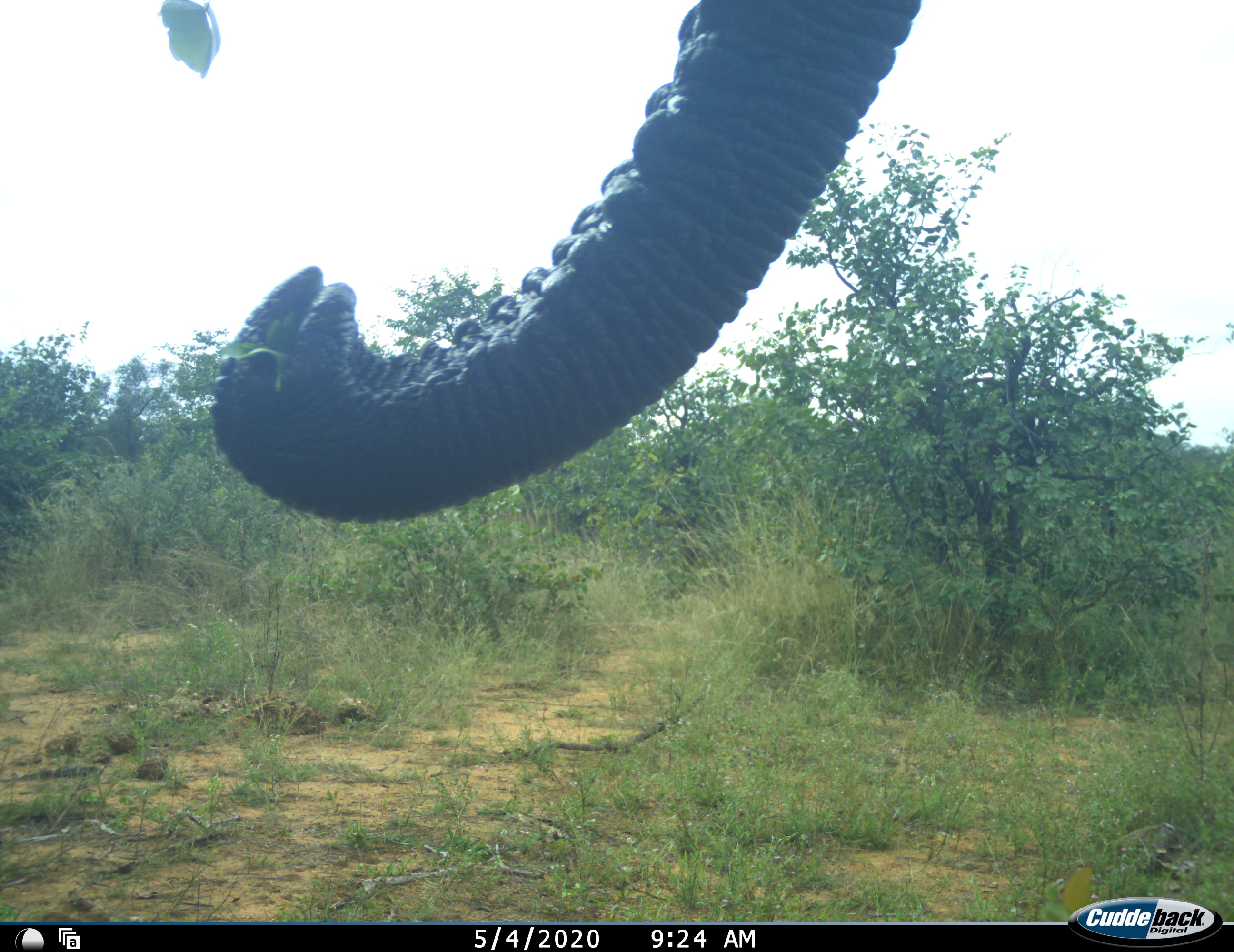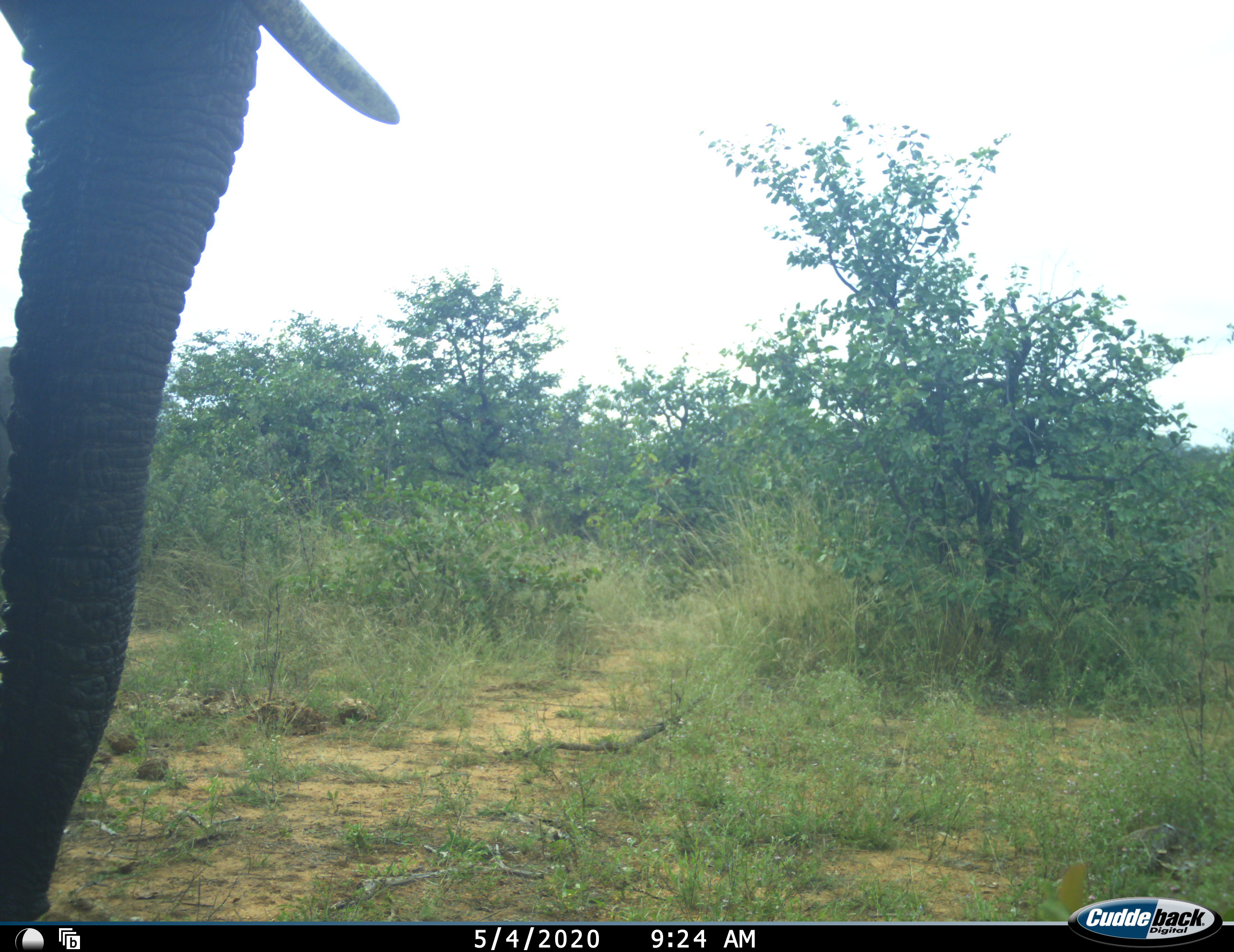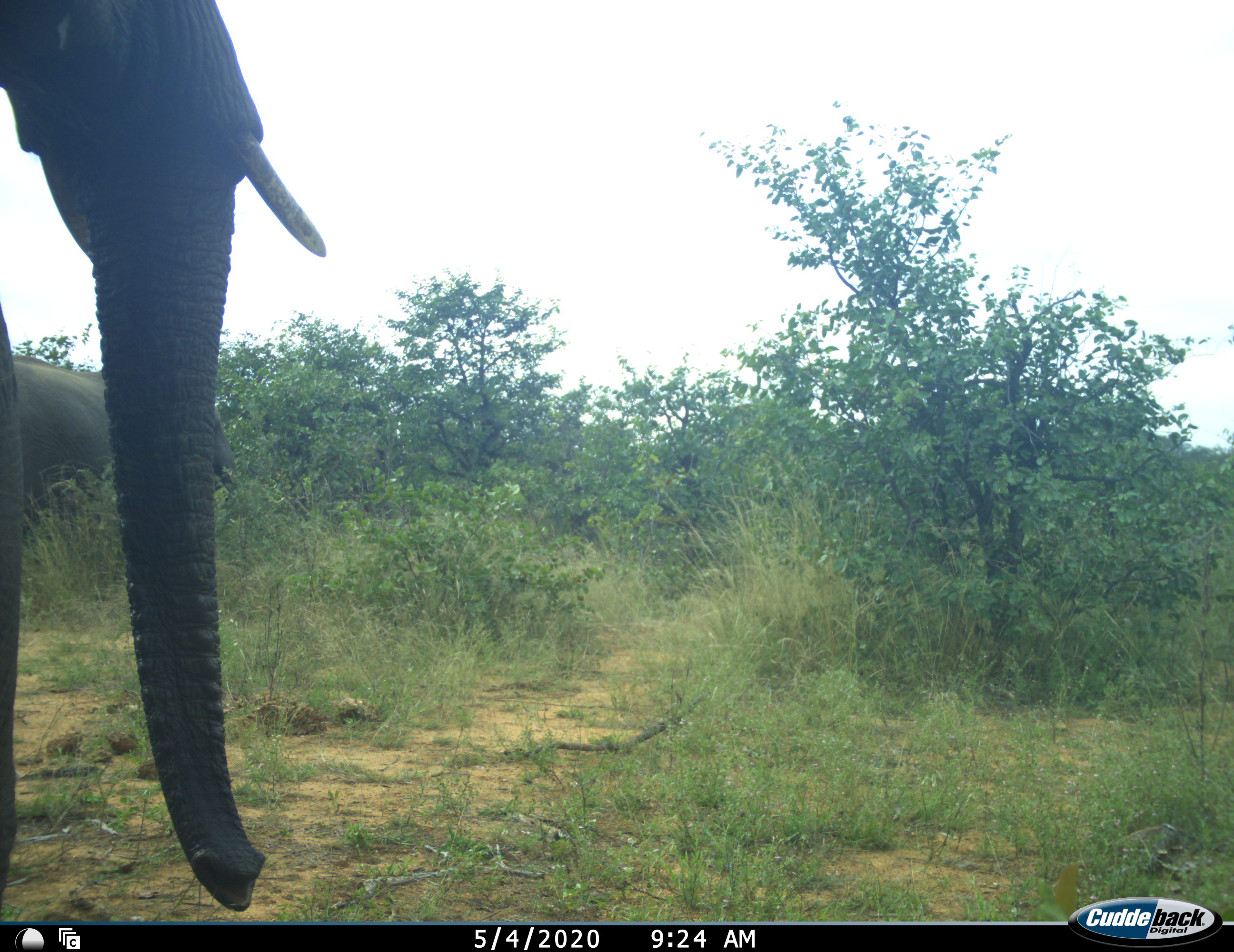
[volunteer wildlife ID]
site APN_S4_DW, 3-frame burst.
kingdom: Animalia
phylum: Chordata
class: Mammalia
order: Proboscidea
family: Elephantidae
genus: Loxodonta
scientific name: Loxodonta africana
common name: african bush elephant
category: elephant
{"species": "elephant (african bush elephant) (Loxodonta africana)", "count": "2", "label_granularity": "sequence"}